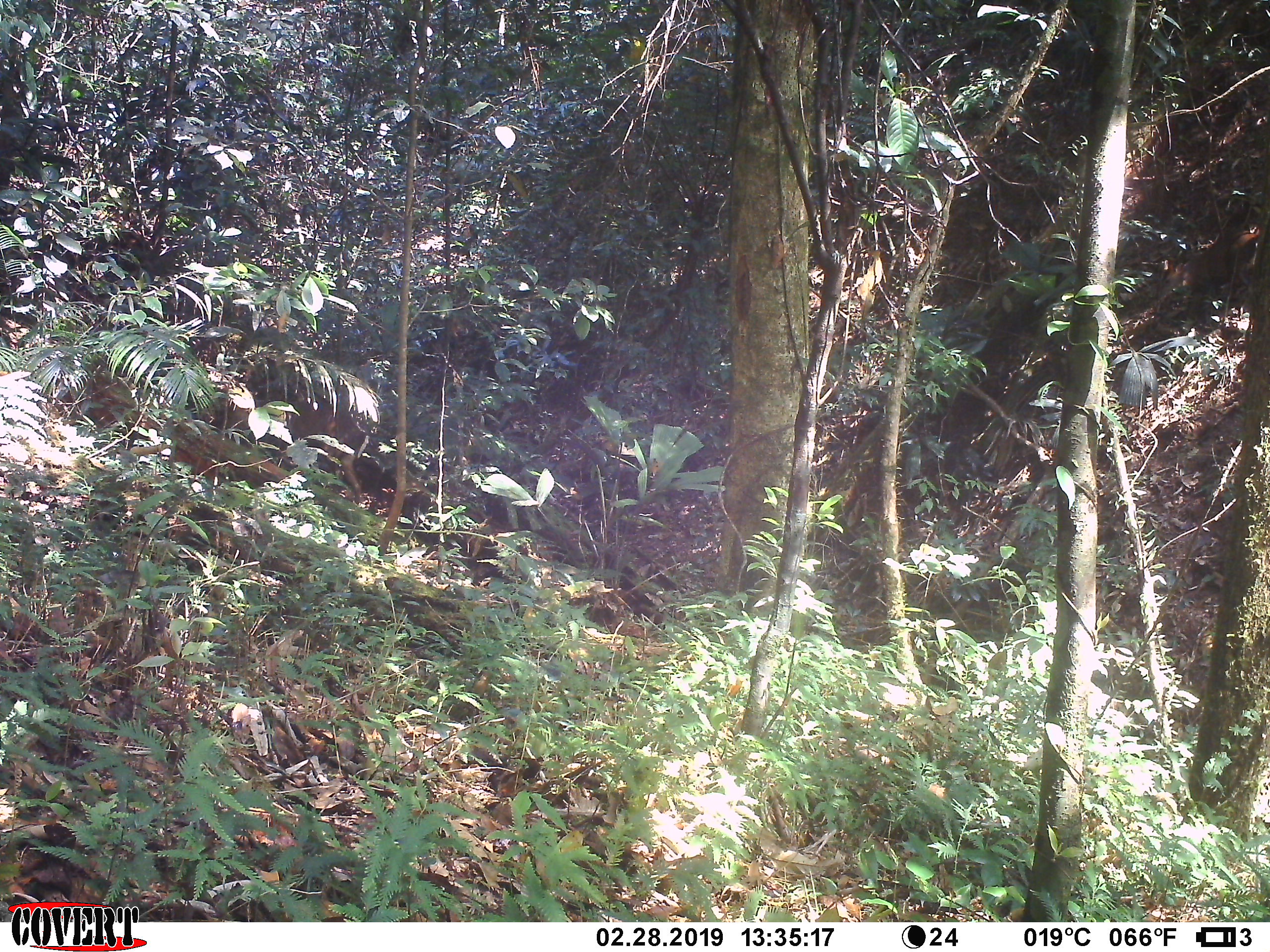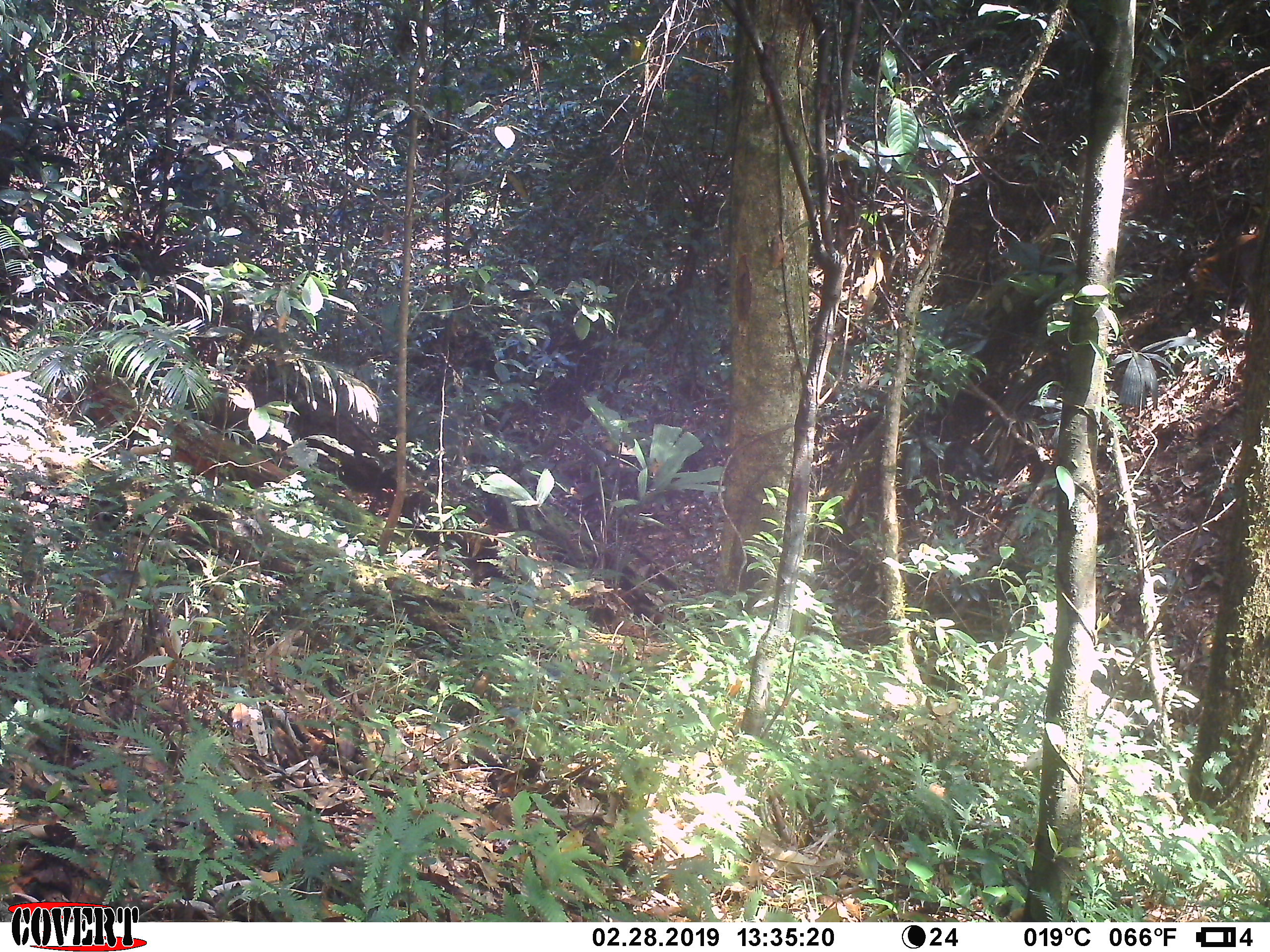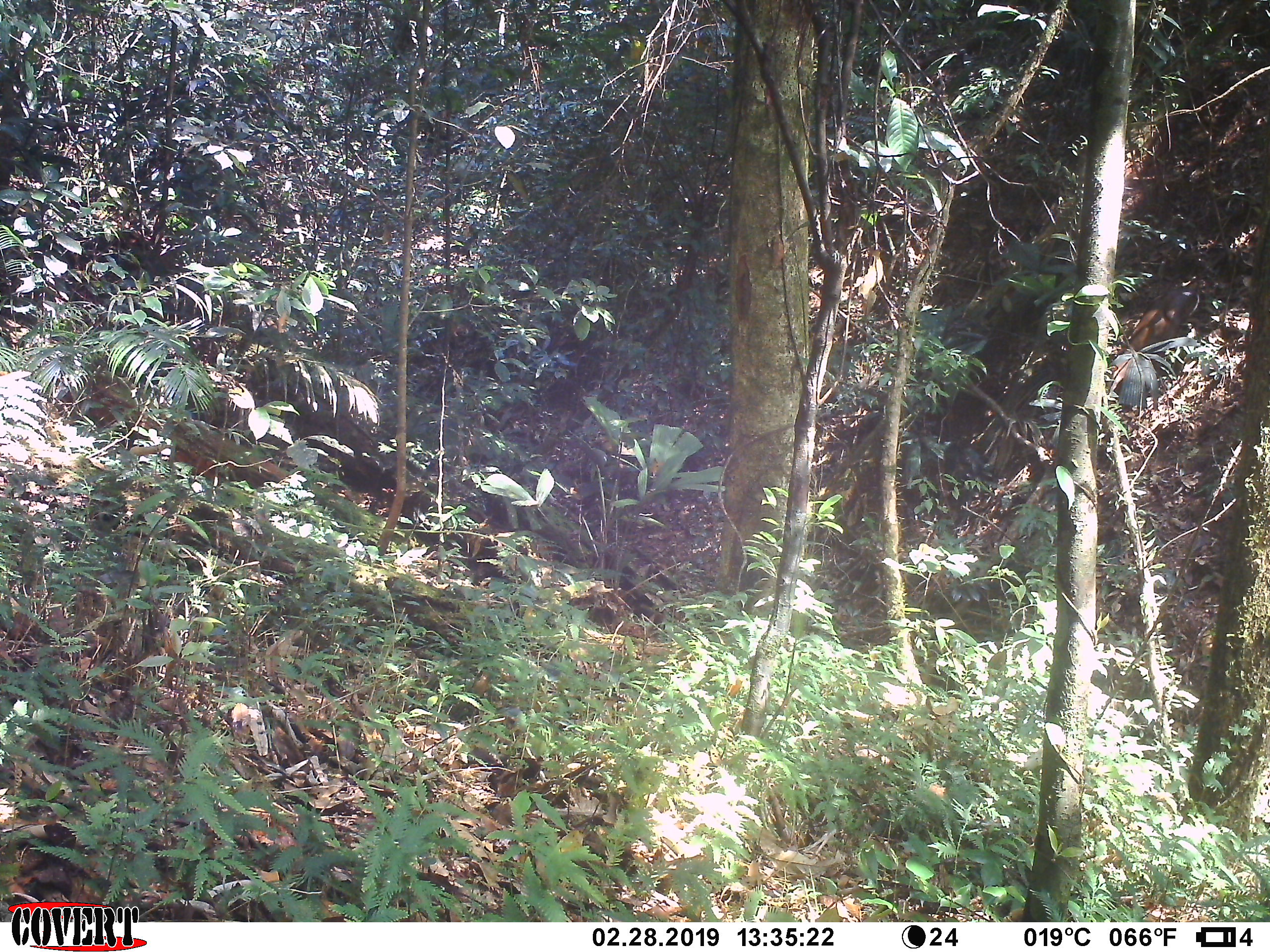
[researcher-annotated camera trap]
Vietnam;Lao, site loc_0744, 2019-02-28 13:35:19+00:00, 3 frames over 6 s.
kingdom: Animalia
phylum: Chordata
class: Mammalia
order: Artiodactyla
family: Cervidae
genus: Muntiacus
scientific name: Muntiacus rooseveltorum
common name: roosevelt's muntjac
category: roosevelts muntjac group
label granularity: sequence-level